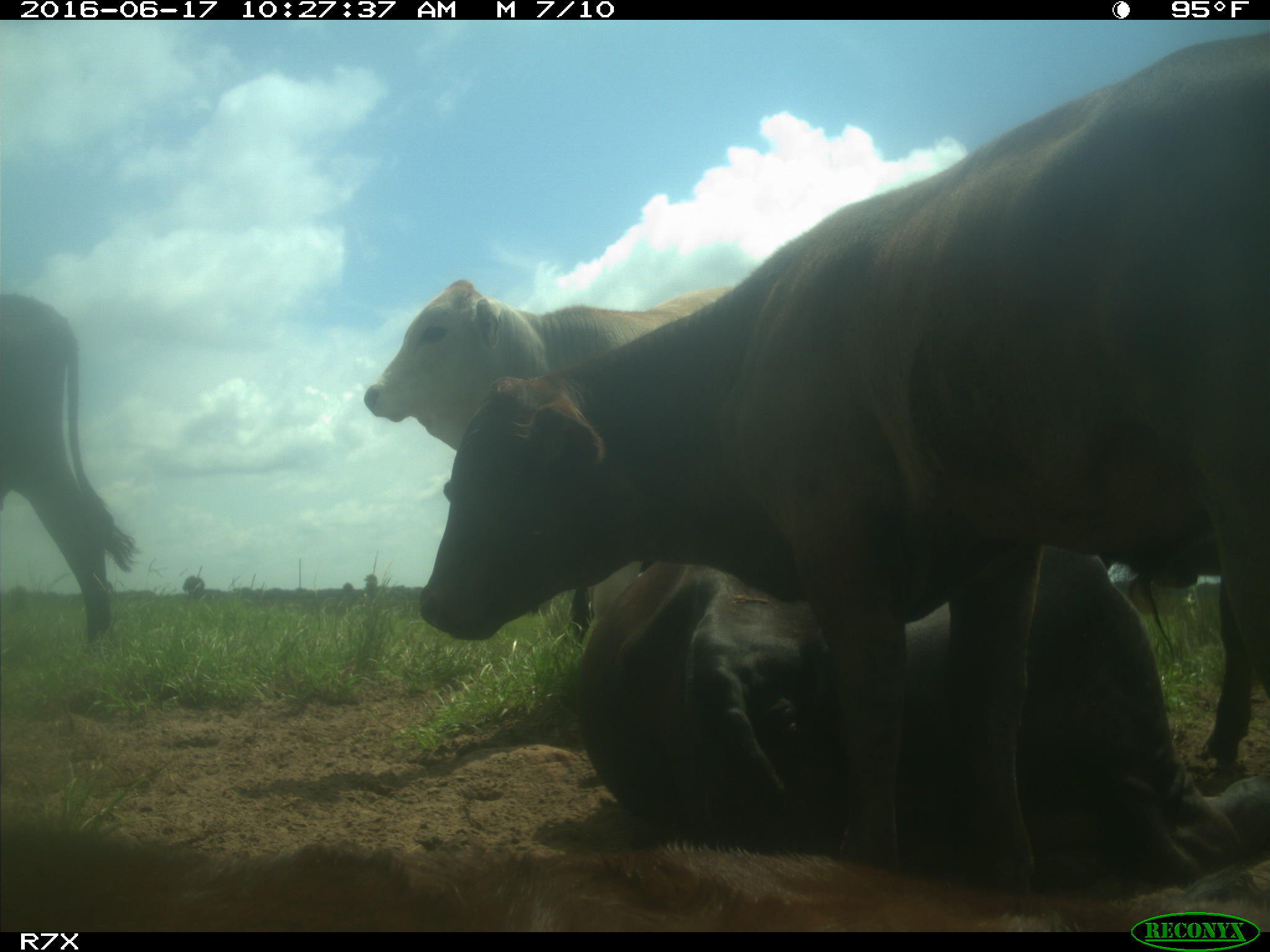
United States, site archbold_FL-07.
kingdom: Animalia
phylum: Chordata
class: Mammalia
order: Artiodactyla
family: Bovidae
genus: Bos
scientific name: Bos taurus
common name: domestic cow